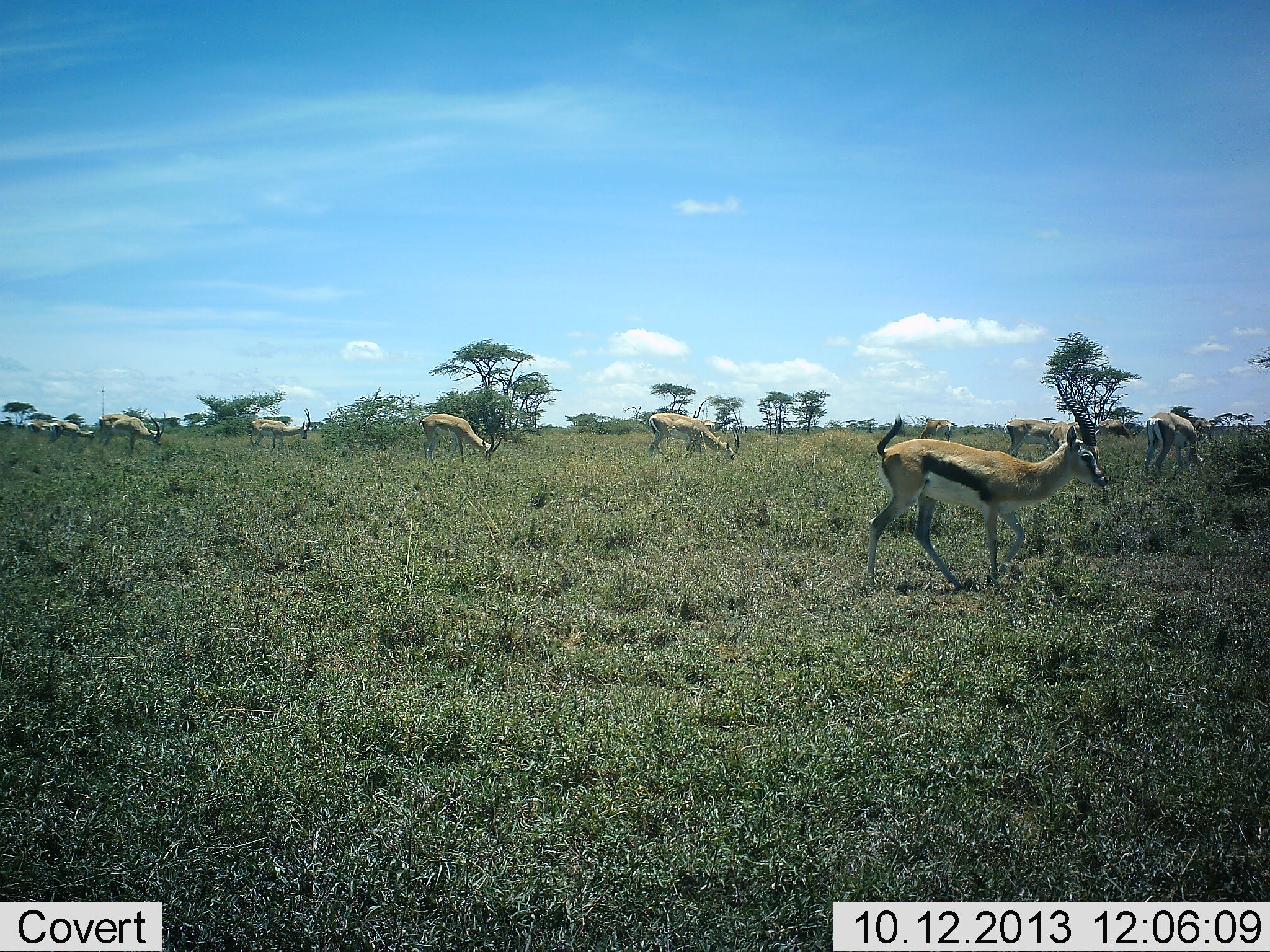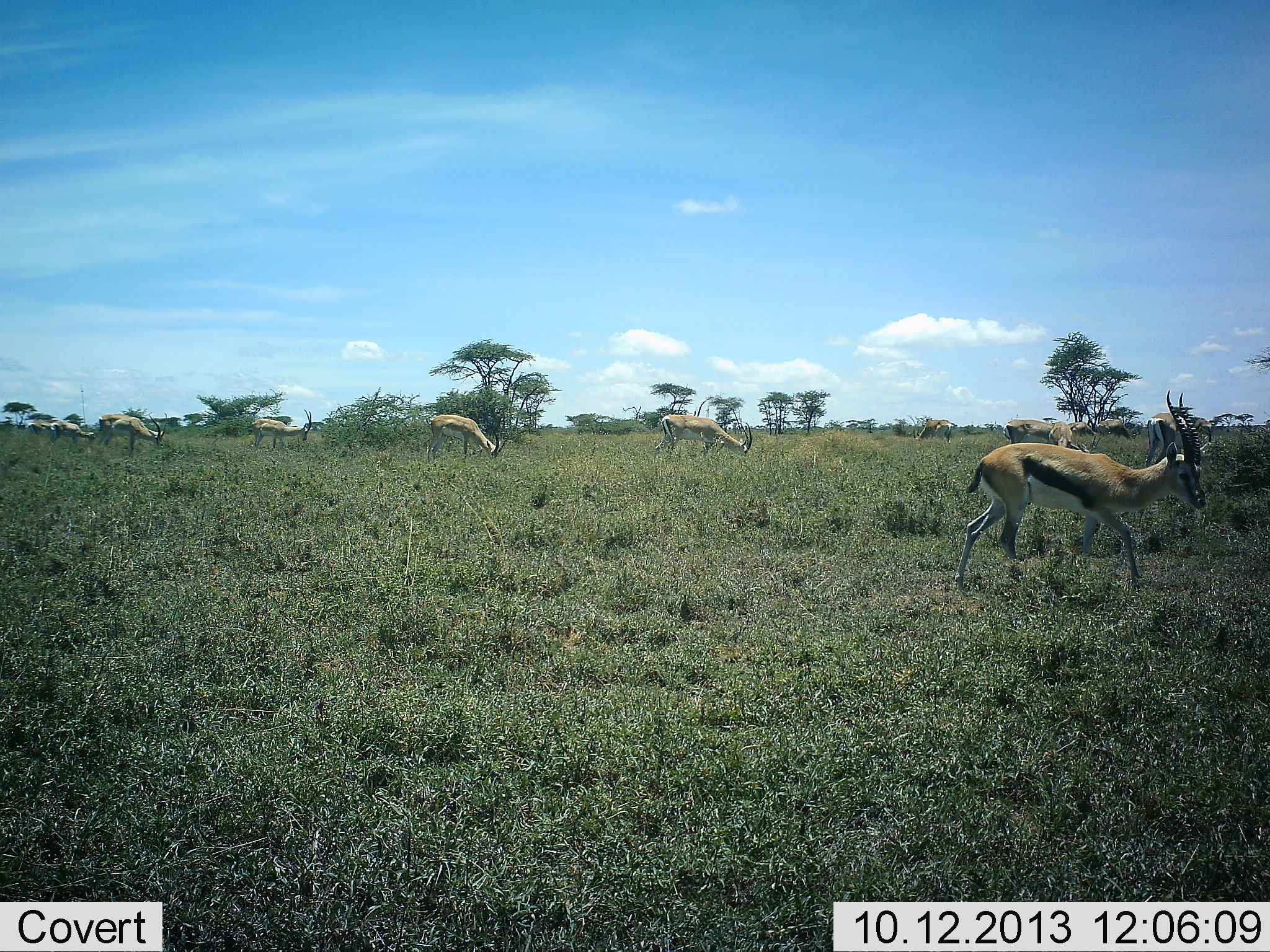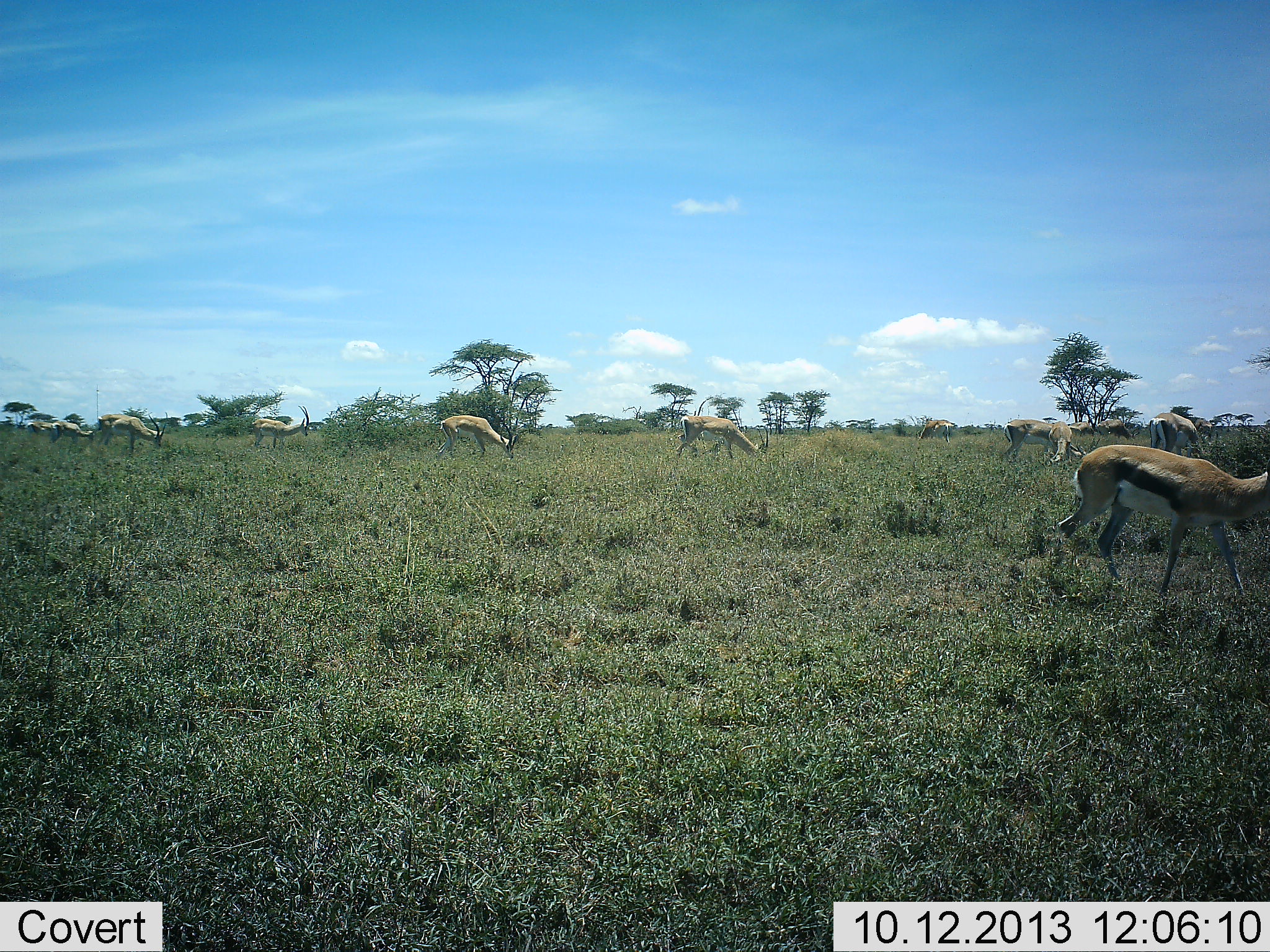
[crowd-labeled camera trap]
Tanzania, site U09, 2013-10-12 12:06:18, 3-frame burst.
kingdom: Animalia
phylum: Chordata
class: Mammalia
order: Artiodactyla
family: Bovidae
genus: Eudorcas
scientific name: Eudorcas thomsonii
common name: thomson's gazelle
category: gazellethomsons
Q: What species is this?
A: Gazellethomsons (thomson's gazelle) (Eudorcas thomsonii).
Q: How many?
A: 7.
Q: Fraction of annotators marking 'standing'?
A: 43%.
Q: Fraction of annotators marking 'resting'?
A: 0%.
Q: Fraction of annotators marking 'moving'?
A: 81%.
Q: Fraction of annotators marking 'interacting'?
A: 0%.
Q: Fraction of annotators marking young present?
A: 0%.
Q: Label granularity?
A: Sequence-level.